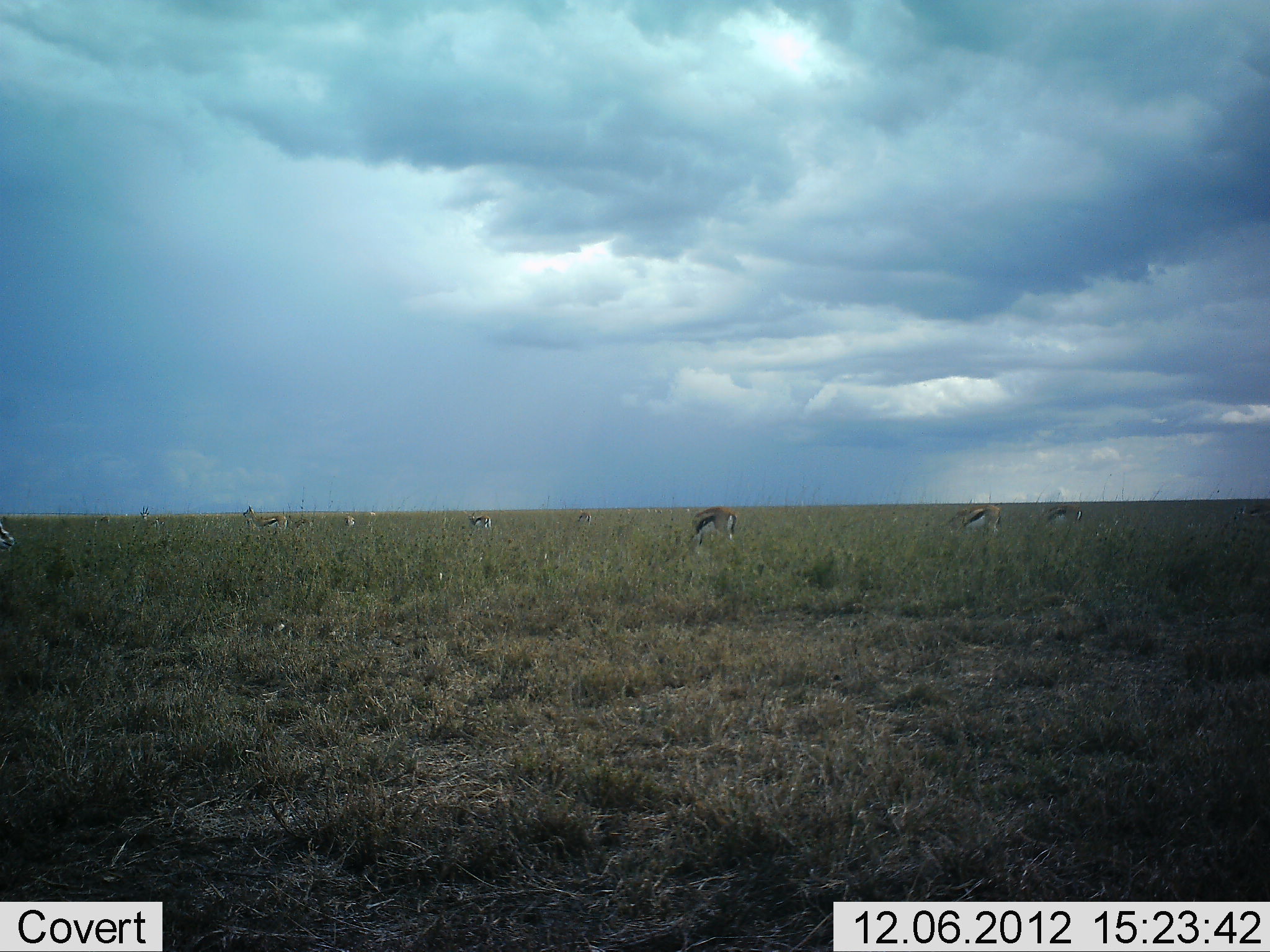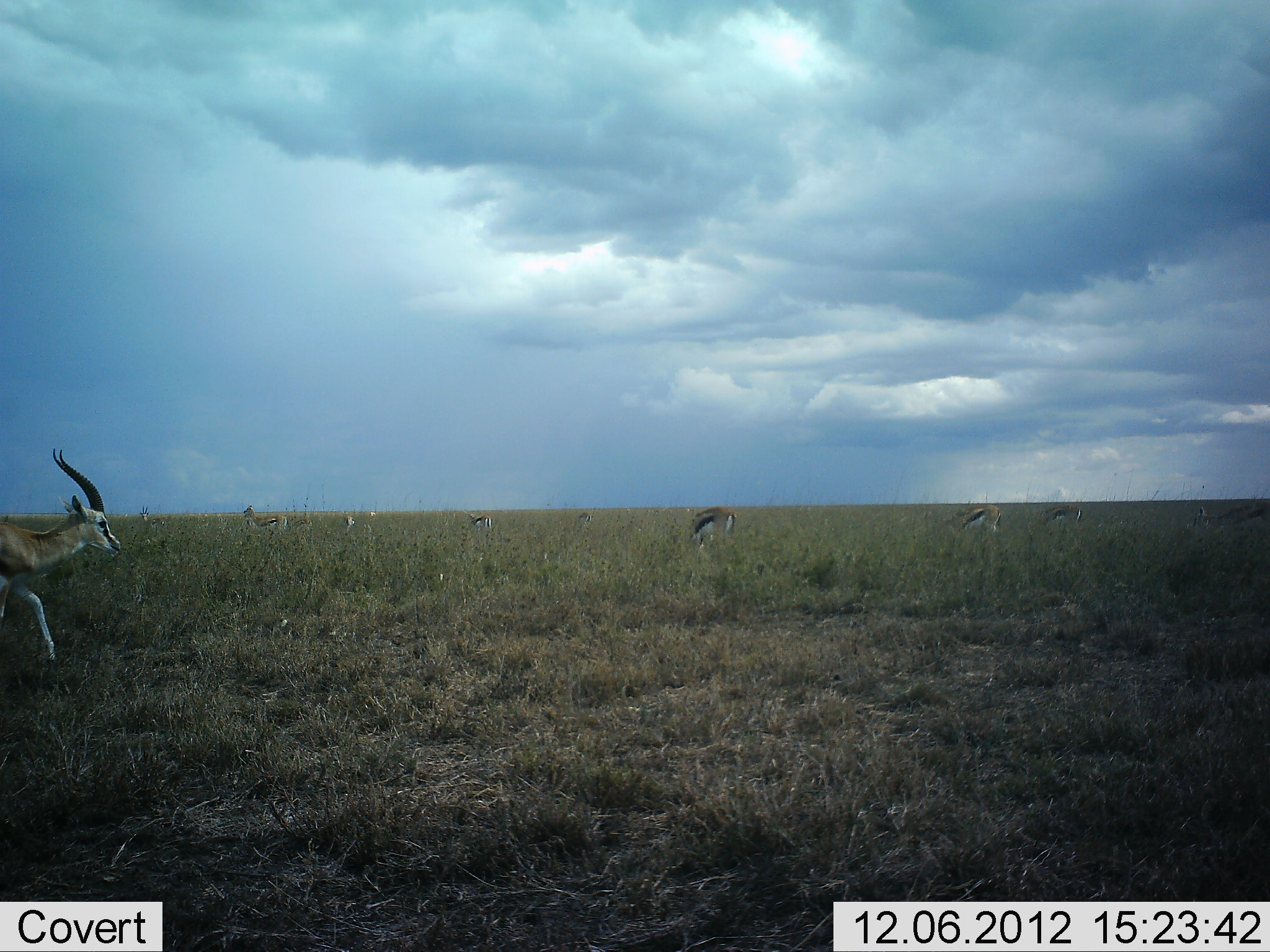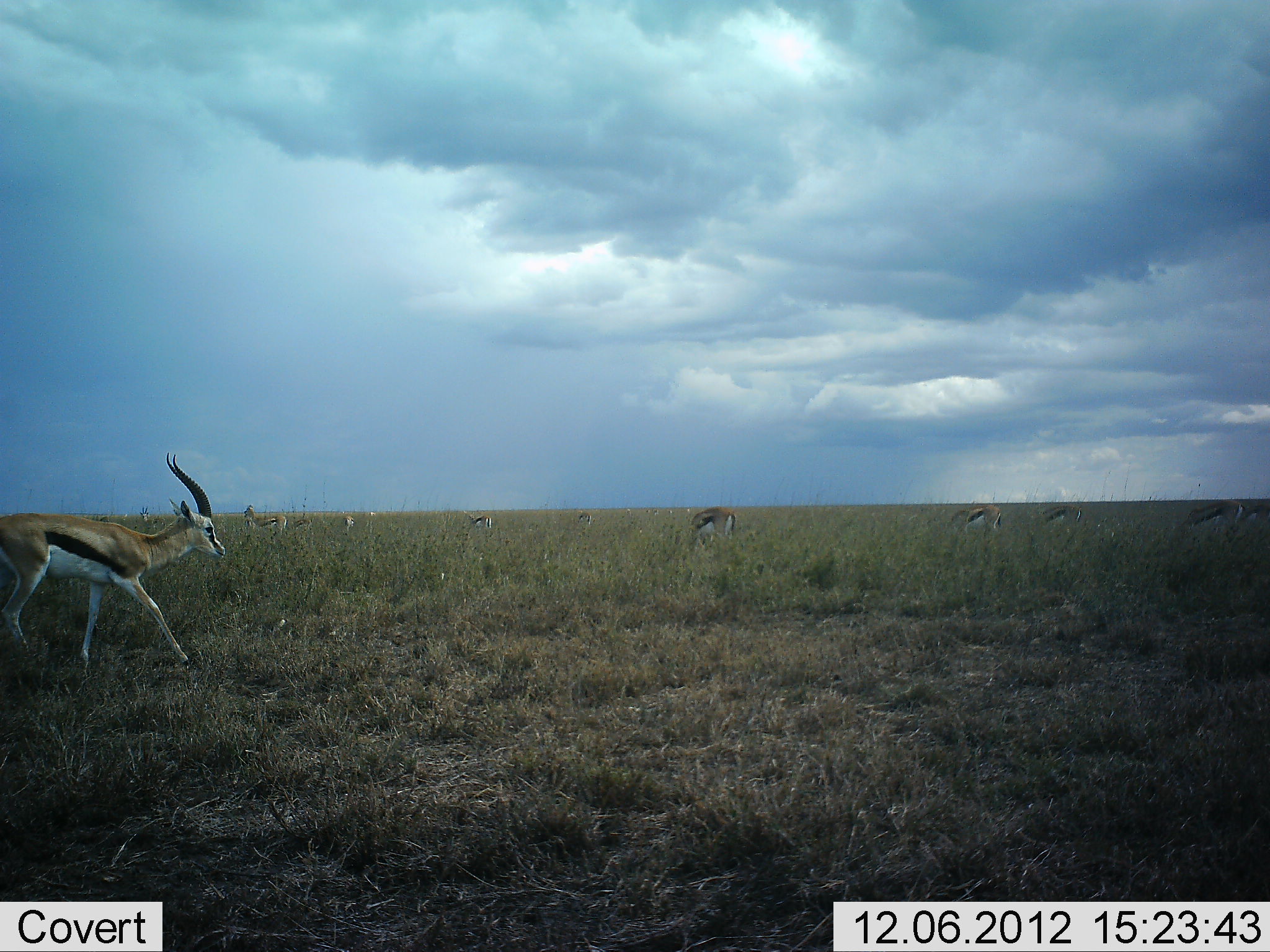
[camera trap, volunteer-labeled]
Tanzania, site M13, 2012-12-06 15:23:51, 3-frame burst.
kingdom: Animalia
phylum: Chordata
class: Mammalia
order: Artiodactyla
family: Bovidae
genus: Eudorcas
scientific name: Eudorcas thomsonii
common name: thomson's gazelle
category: gazellethomsons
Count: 10.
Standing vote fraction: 58%.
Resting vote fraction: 17%.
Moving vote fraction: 83%.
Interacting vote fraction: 0%.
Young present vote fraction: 0%.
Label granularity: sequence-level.